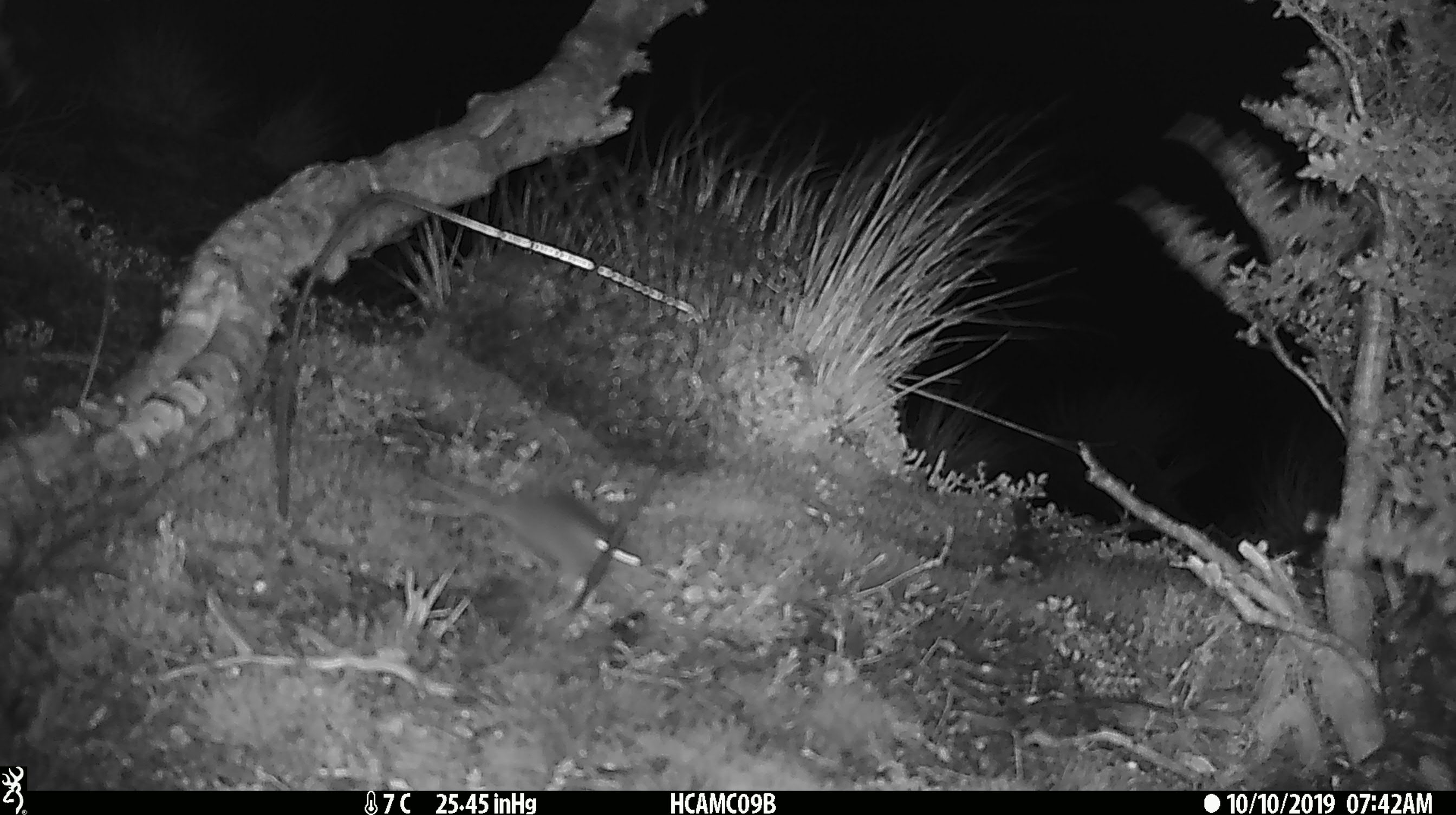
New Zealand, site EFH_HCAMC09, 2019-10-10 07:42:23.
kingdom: Animalia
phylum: Chordata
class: Mammalia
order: Rodentia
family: Muridae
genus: Mus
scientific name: Mus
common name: mouse